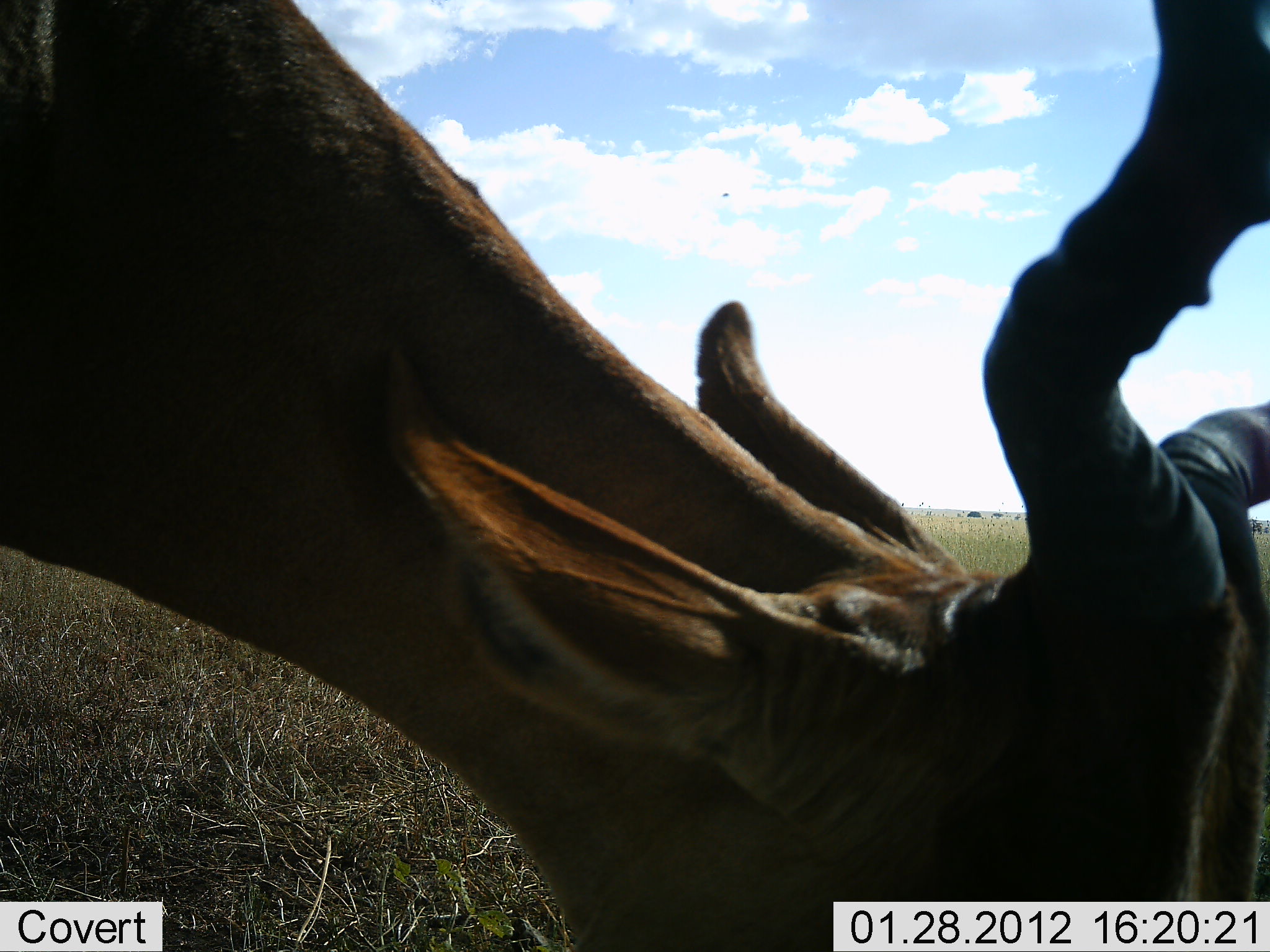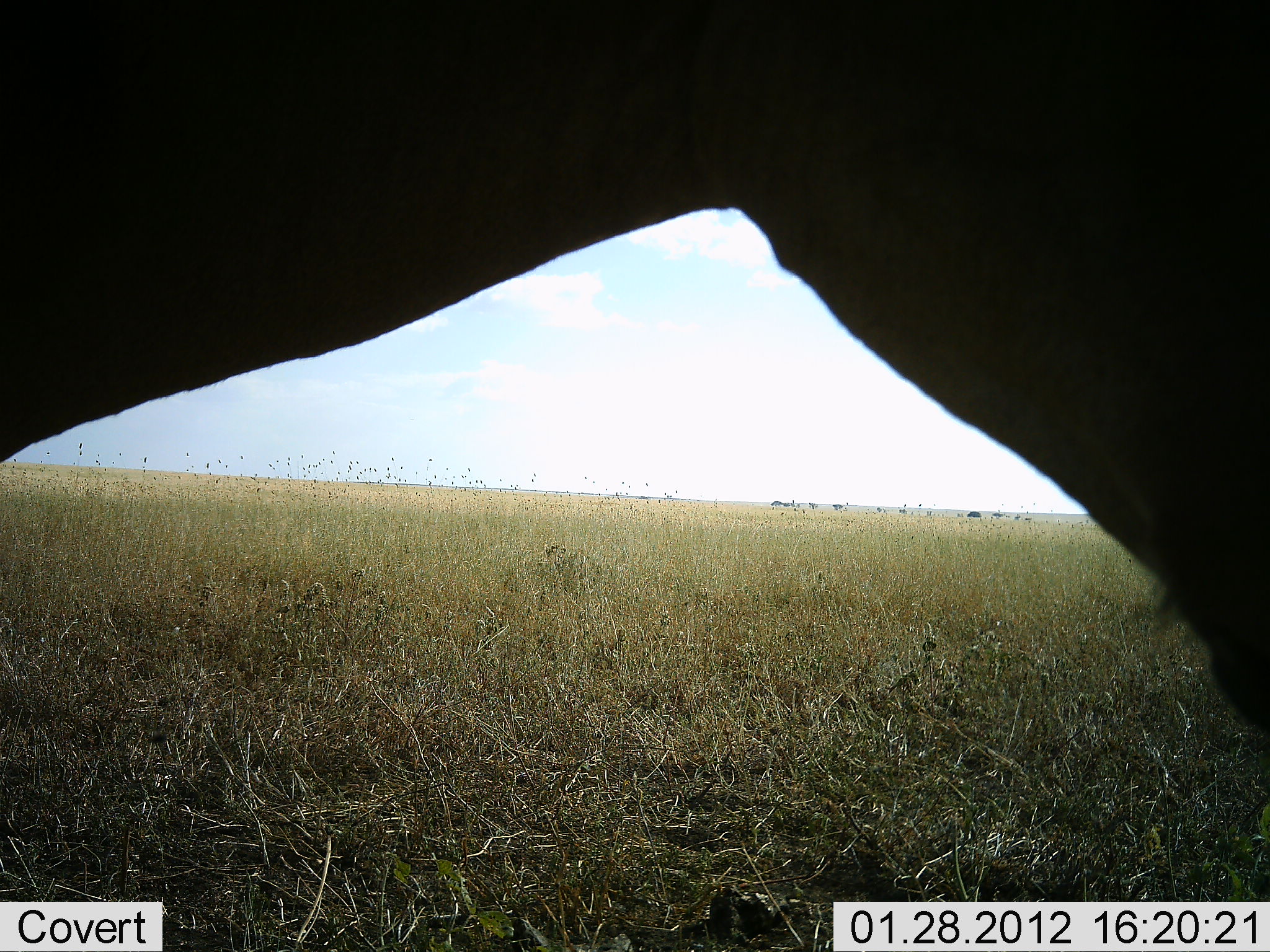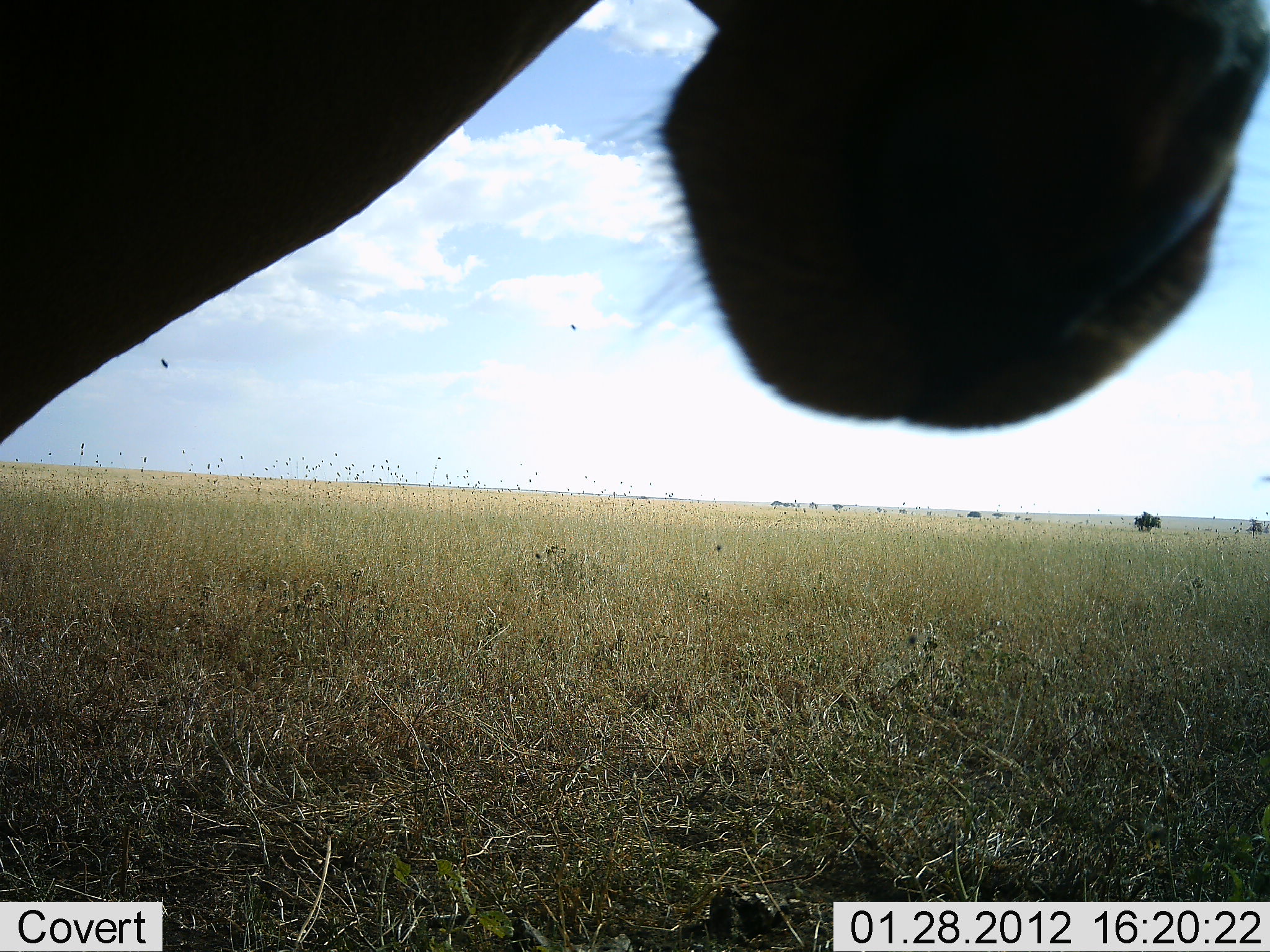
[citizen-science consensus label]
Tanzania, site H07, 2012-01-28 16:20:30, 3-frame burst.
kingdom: Animalia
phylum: Chordata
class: Mammalia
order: Artiodactyla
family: Bovidae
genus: Alcelaphus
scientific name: Alcelaphus buselaphus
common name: hartebeest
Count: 1.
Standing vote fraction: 67%.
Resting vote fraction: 8%.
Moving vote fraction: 8%.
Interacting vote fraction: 8%.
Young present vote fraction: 0%.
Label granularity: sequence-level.